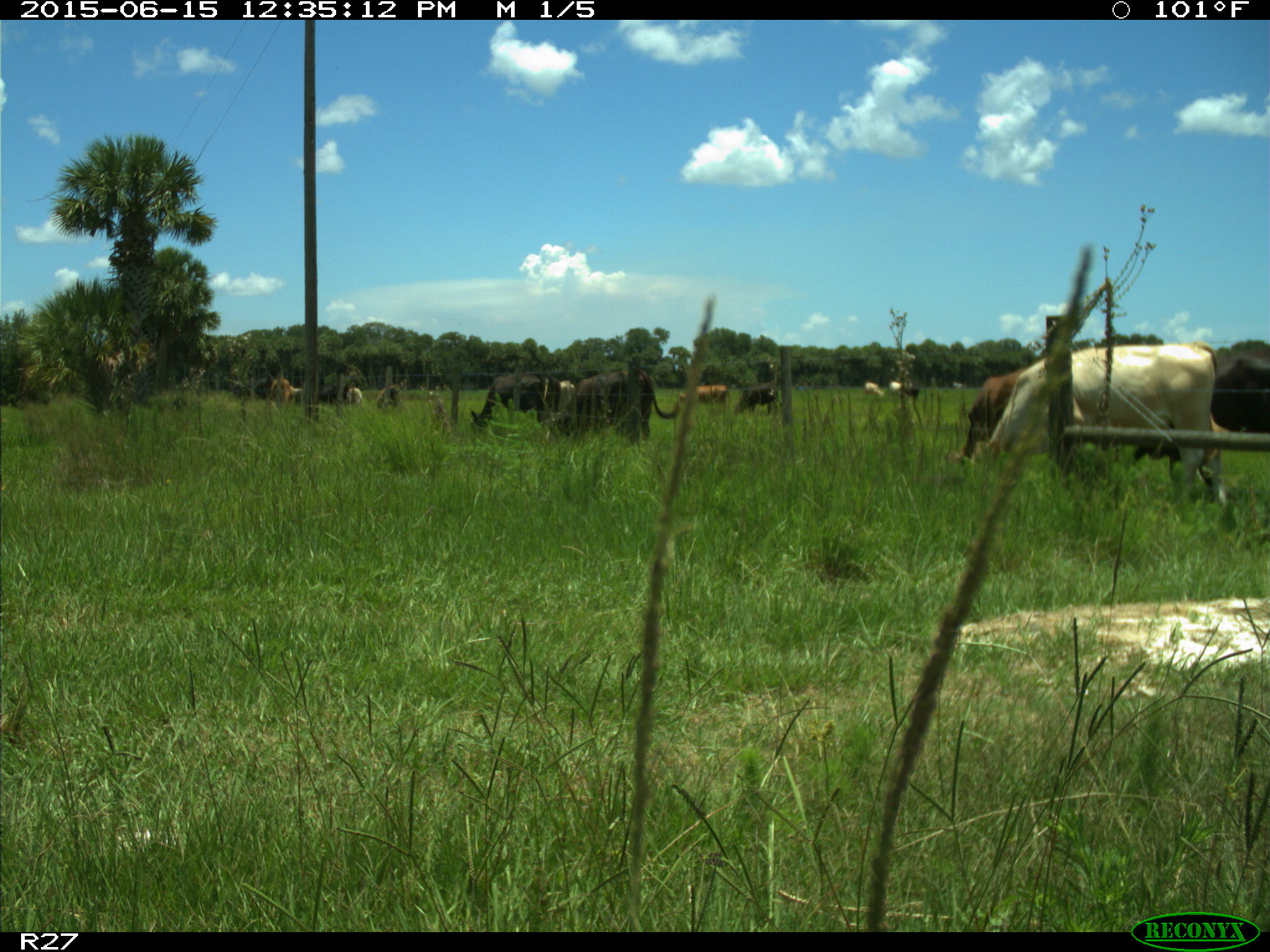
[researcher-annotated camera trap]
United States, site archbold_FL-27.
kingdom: Animalia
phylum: Chordata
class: Mammalia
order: Artiodactyla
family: Bovidae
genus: Bos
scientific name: Bos taurus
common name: domestic cow